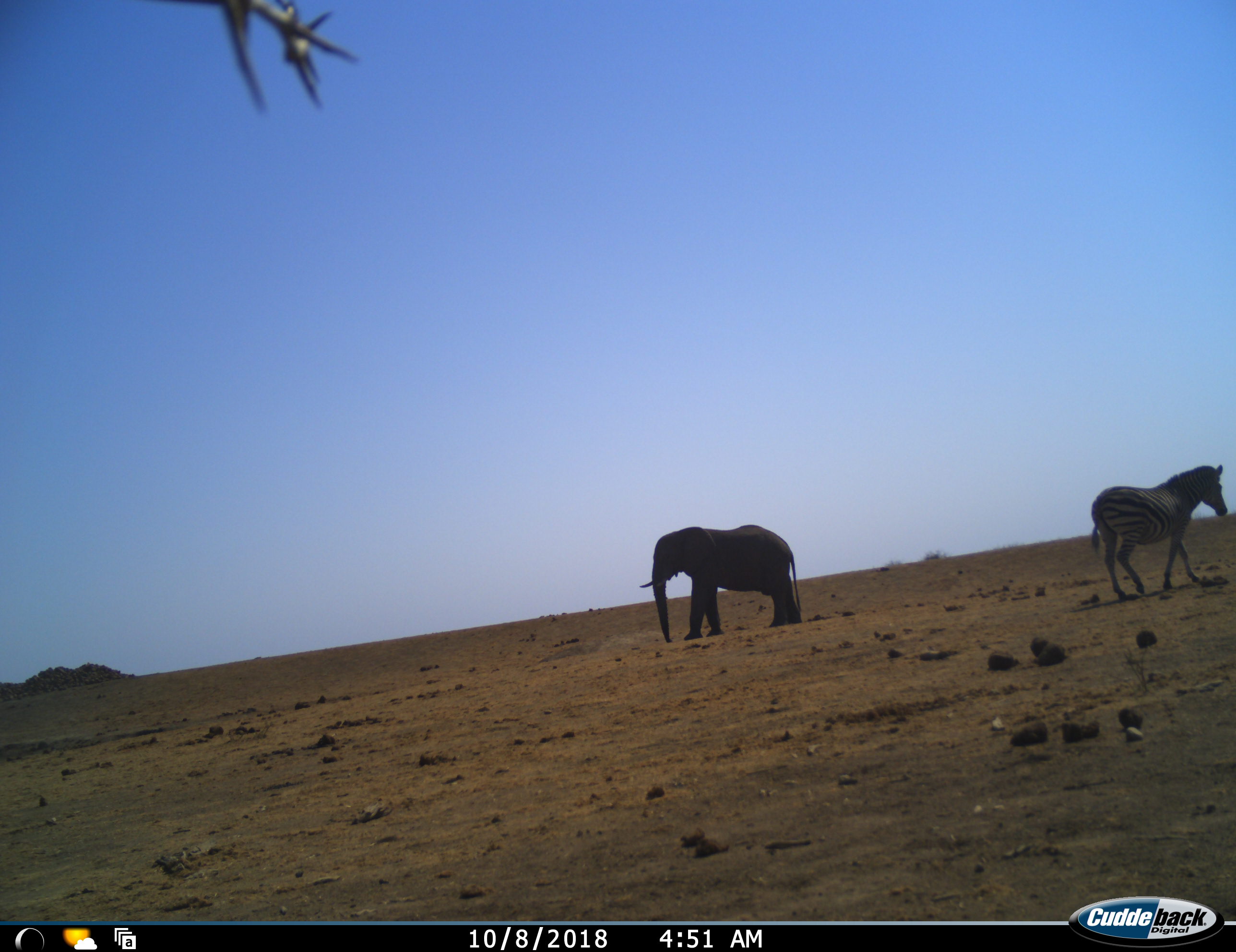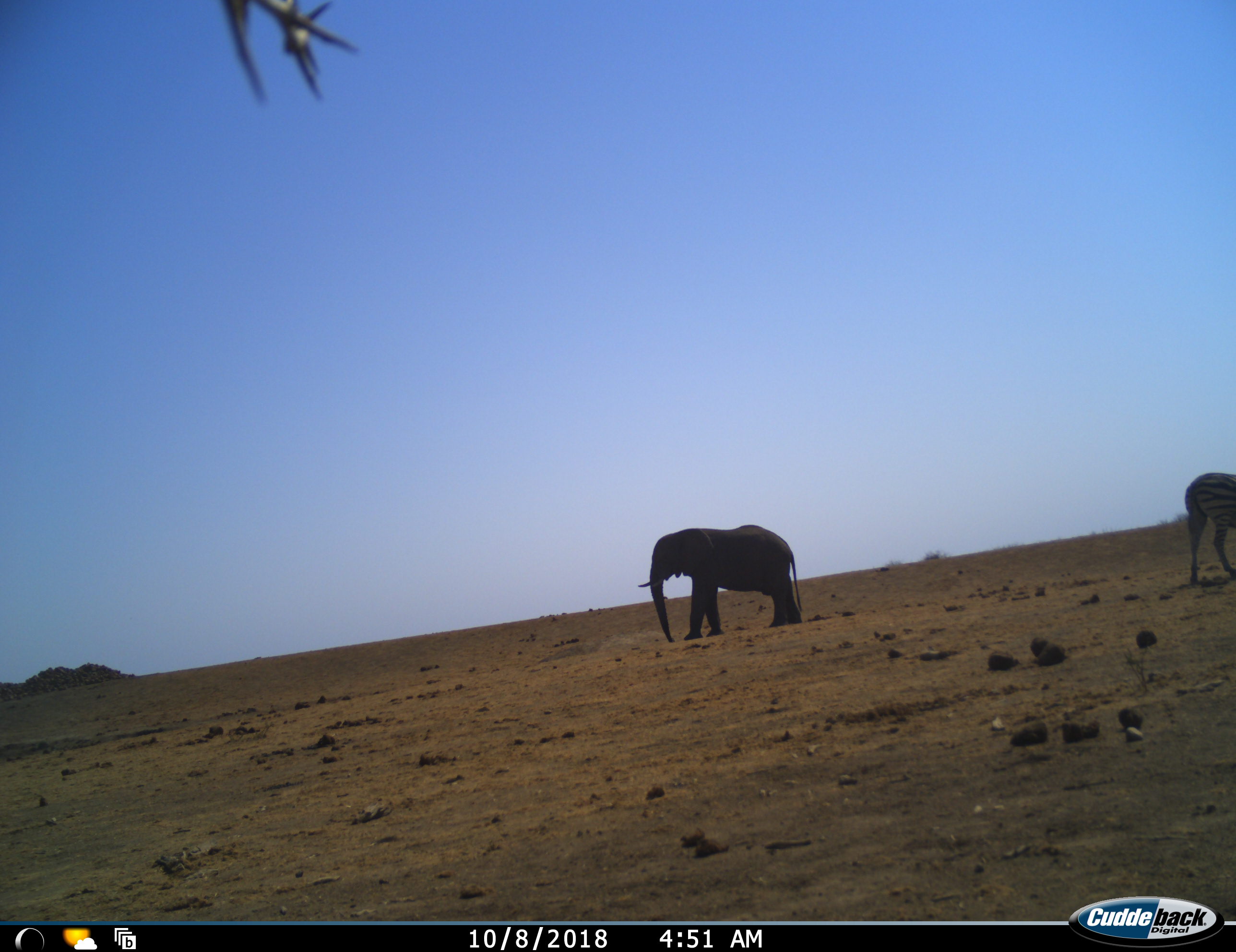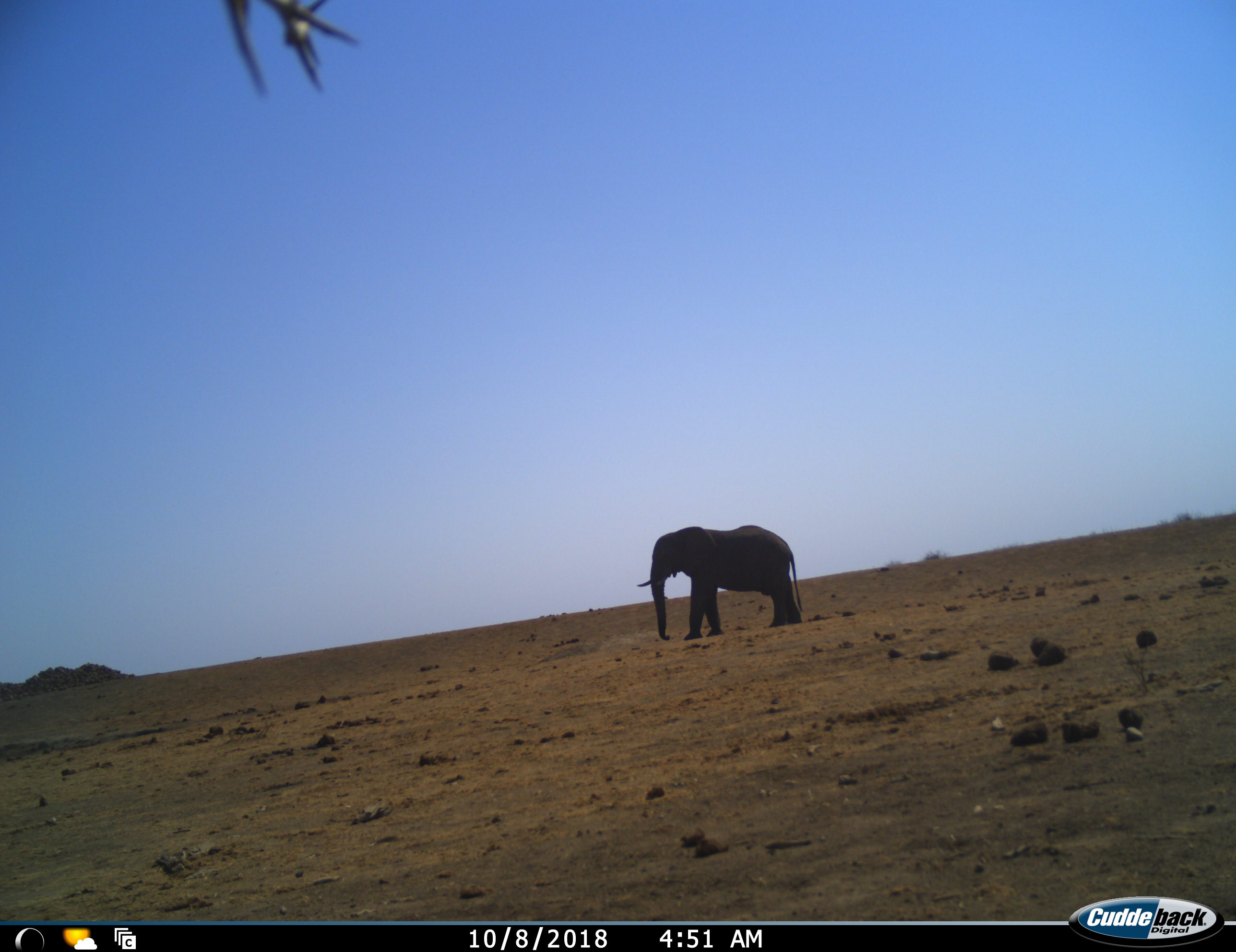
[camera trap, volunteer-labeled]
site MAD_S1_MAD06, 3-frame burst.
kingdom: Animalia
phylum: Chordata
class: Mammalia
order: Proboscidea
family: Elephantidae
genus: Loxodonta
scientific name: Loxodonta africana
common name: african bush elephant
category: elephant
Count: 1.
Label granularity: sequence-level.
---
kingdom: Animalia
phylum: Chordata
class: Mammalia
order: Perissodactyla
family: Equidae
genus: Equus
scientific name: Equus quagga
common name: plains zebra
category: zebraplains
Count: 1.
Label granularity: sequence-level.